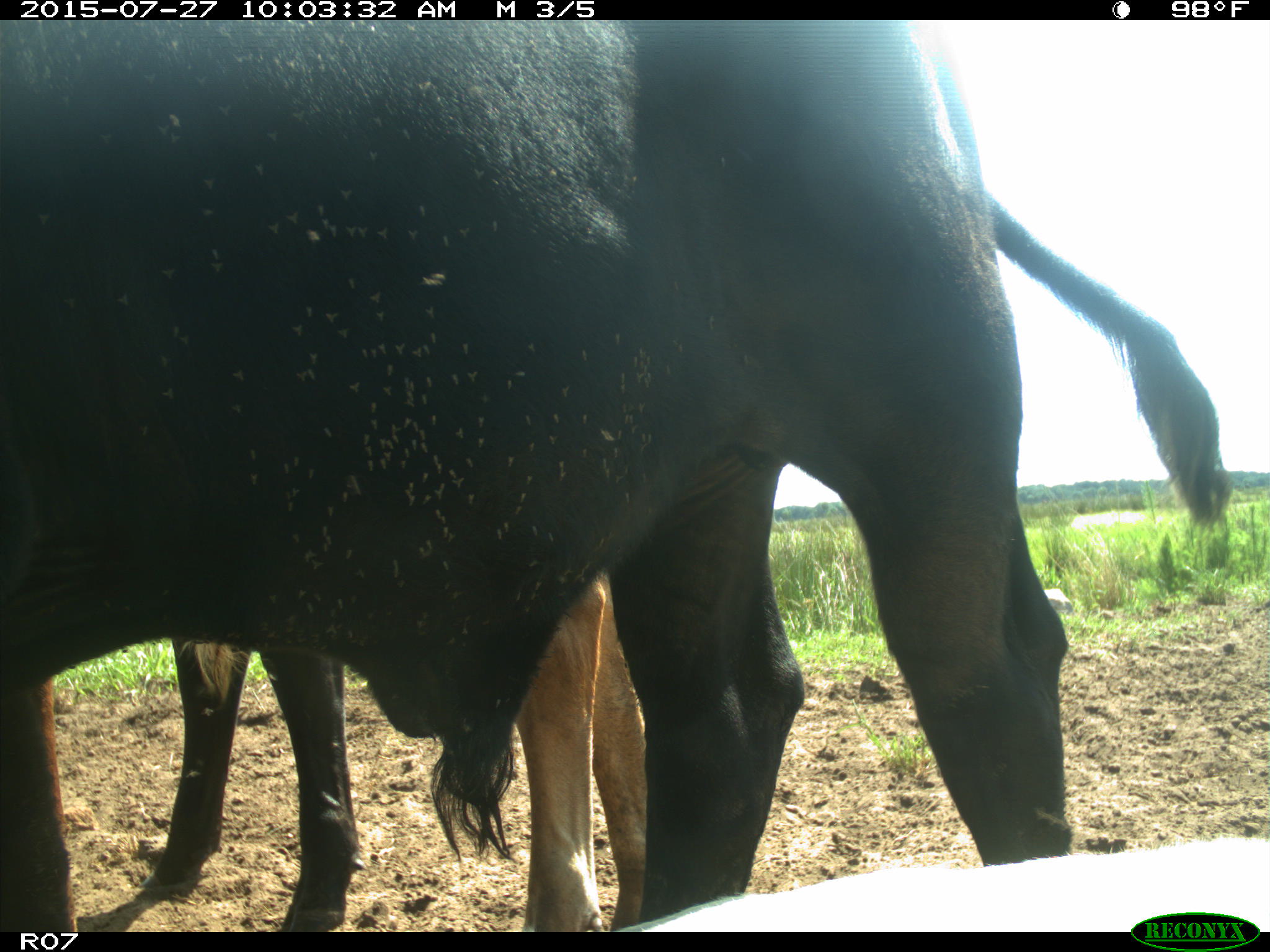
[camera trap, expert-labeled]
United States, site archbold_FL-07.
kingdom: Animalia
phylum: Chordata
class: Mammalia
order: Artiodactyla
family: Bovidae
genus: Bos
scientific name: Bos taurus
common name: domestic cow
Bos taurus (domestic cow).